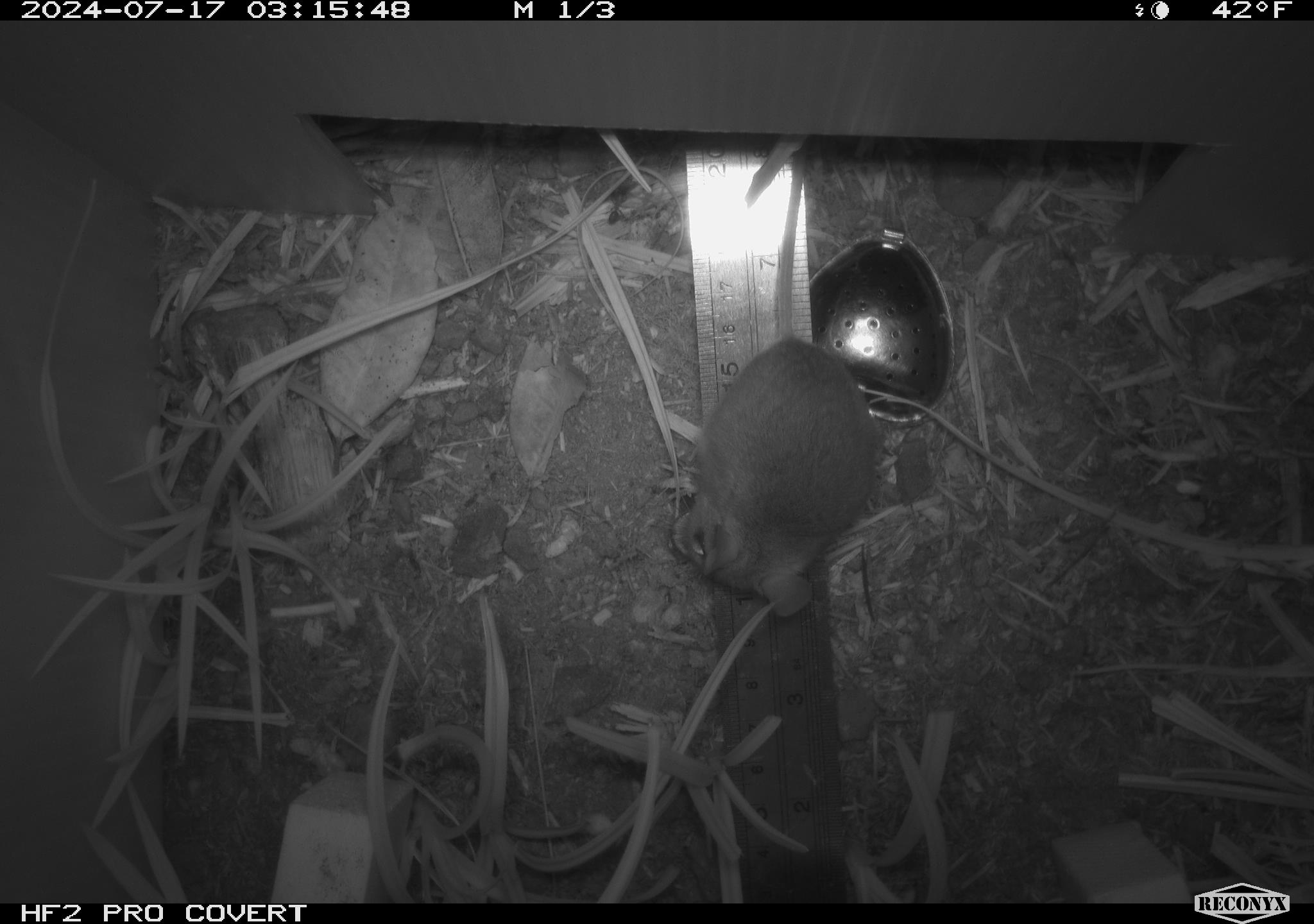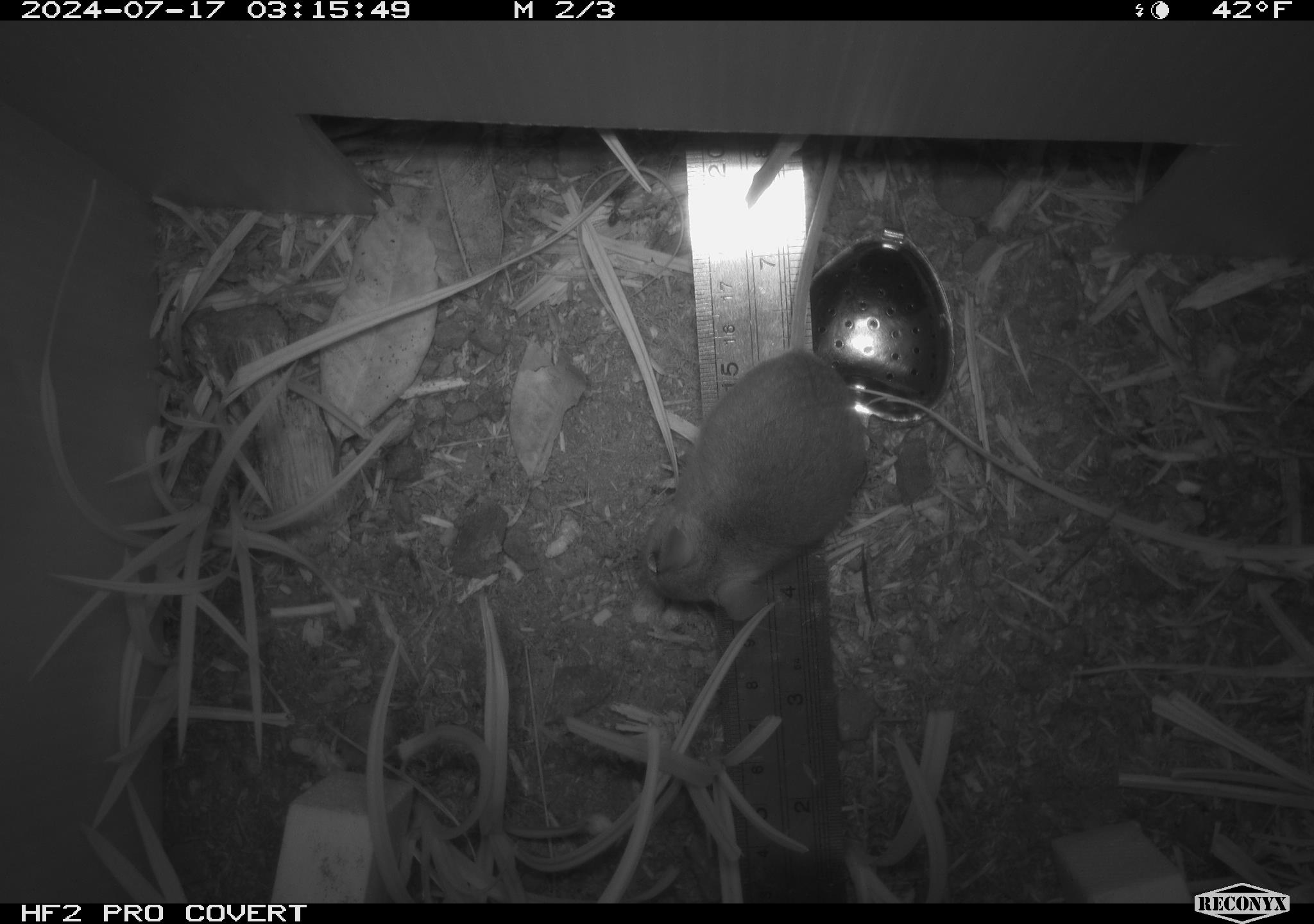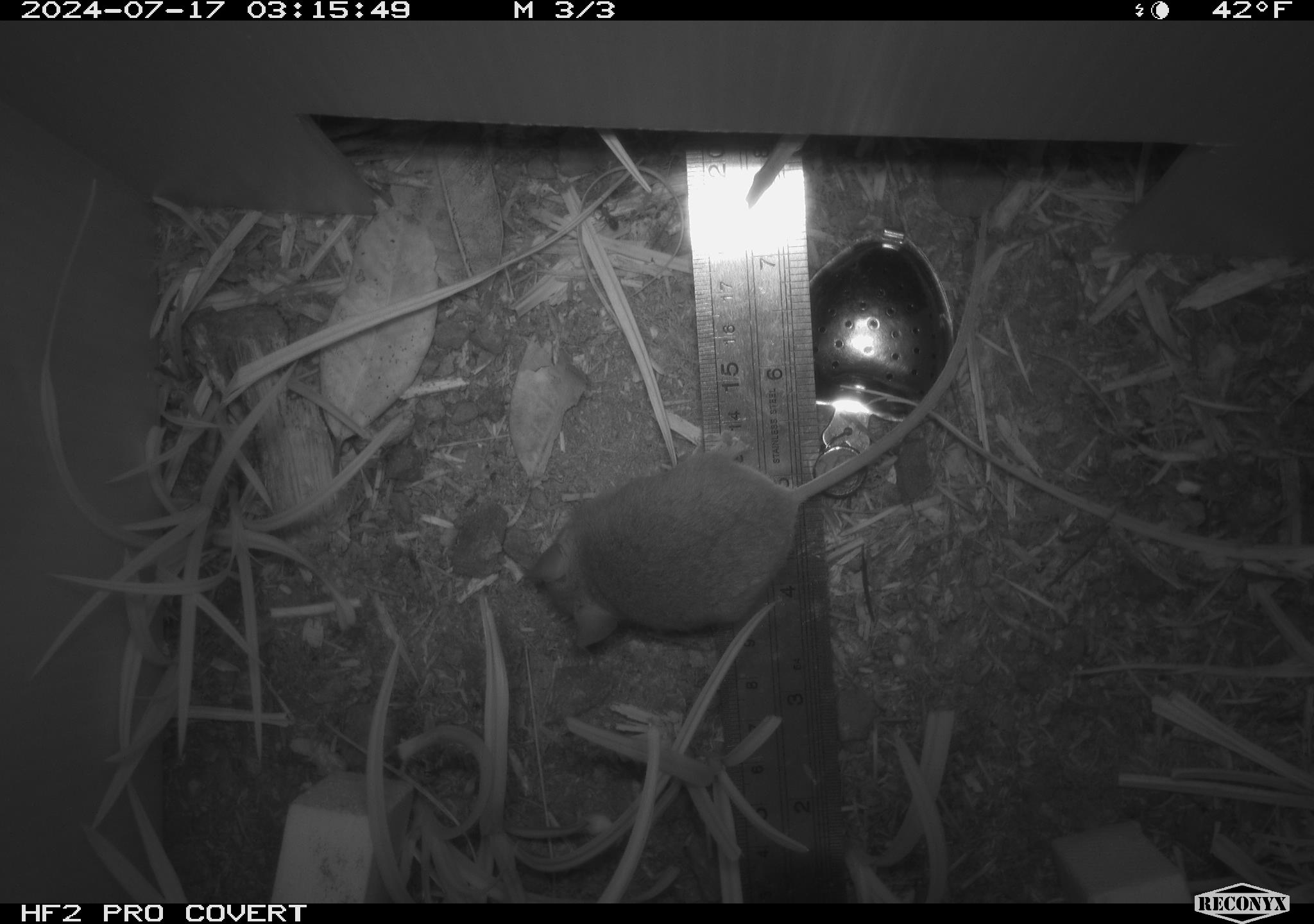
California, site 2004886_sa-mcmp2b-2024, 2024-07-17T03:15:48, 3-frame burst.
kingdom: Animalia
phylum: Chordata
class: Mammalia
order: Rodentia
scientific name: Rodentia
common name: mouse species